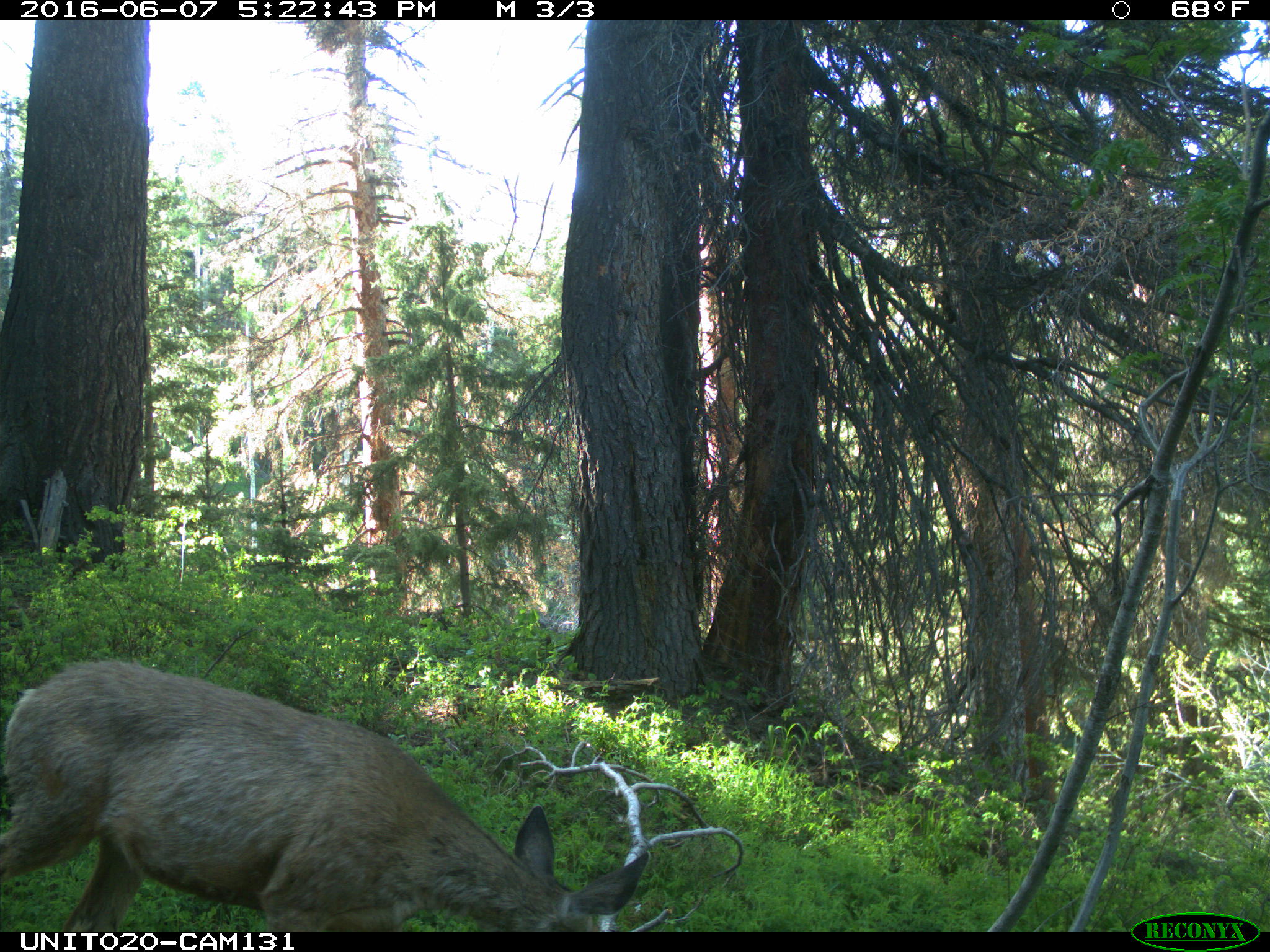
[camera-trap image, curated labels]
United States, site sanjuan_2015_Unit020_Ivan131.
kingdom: Animalia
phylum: Chordata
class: Mammalia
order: Artiodactyla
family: Cervidae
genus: Odocoileus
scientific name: Odocoileus hemionus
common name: mule deer